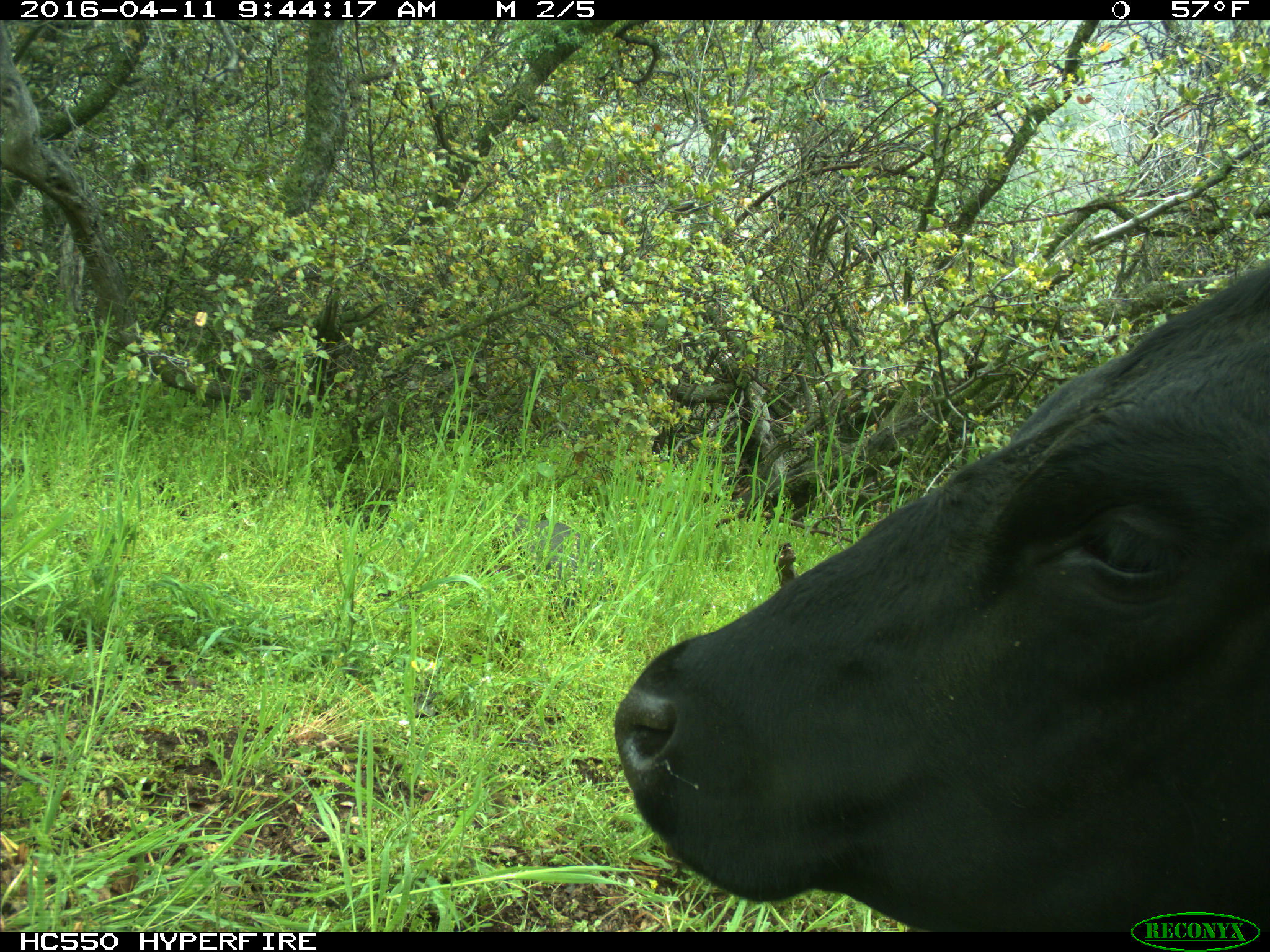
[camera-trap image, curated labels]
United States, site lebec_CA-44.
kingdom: Animalia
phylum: Chordata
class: Mammalia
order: Artiodactyla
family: Bovidae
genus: Bos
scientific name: Bos taurus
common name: domestic cow